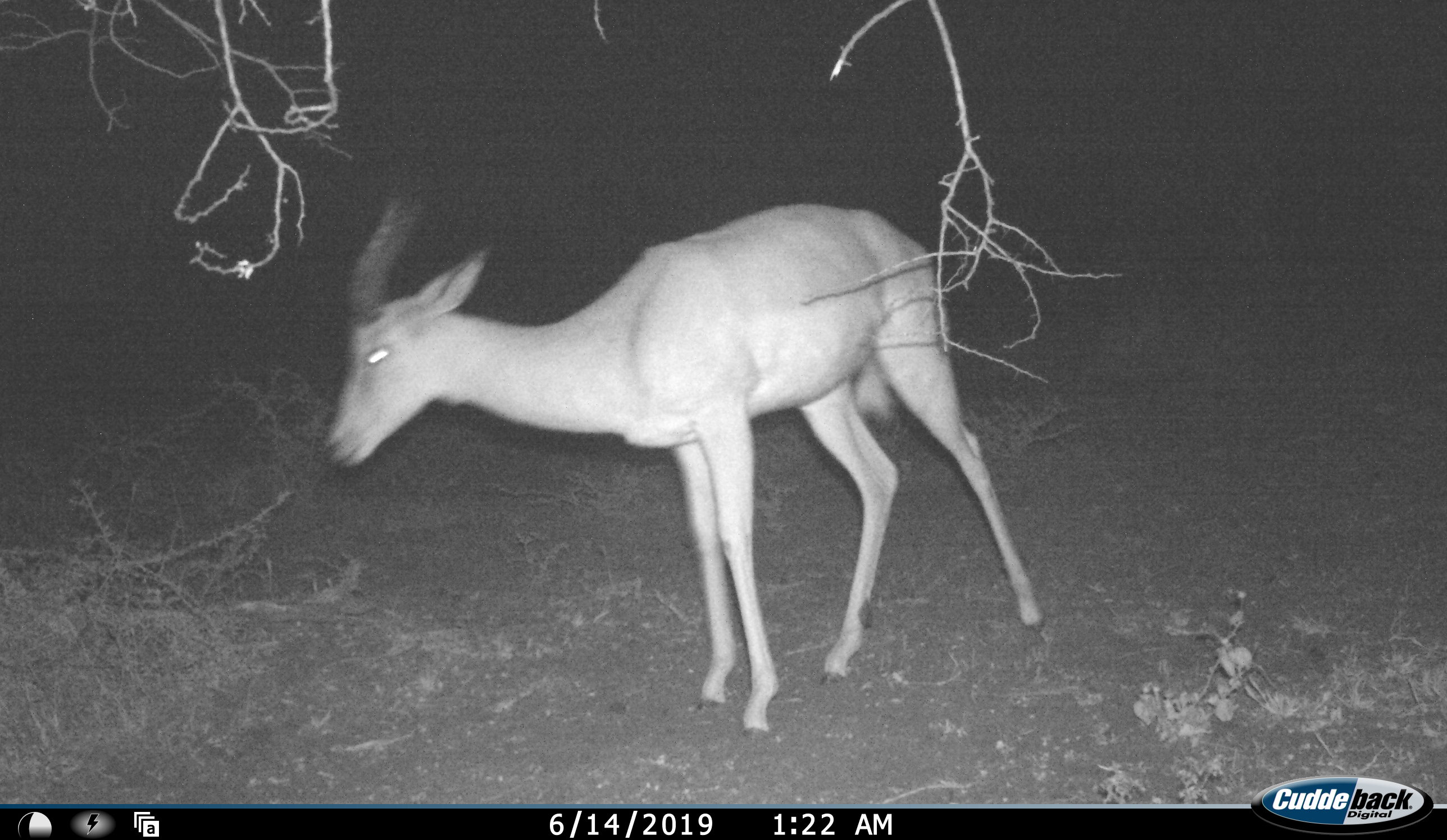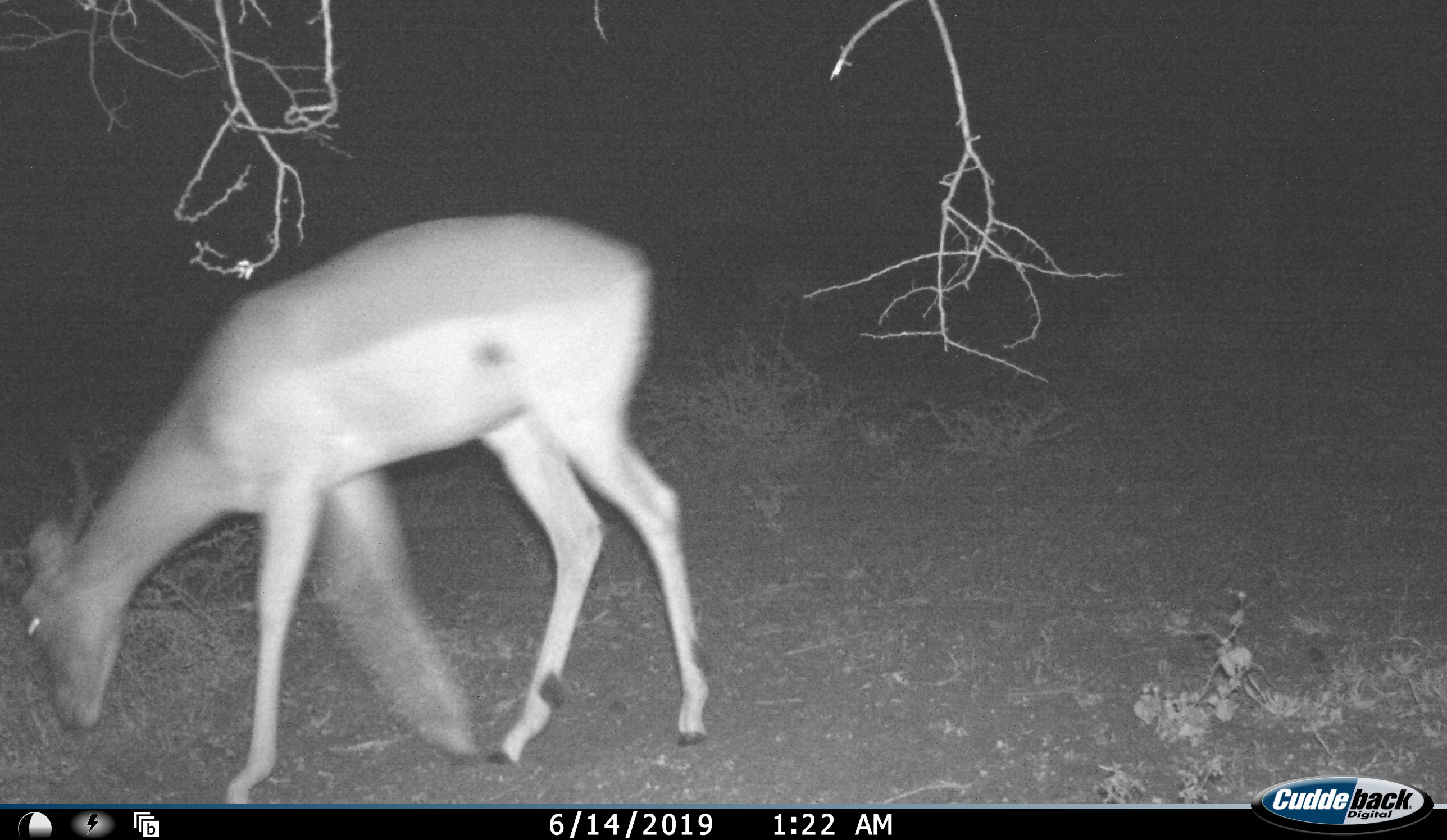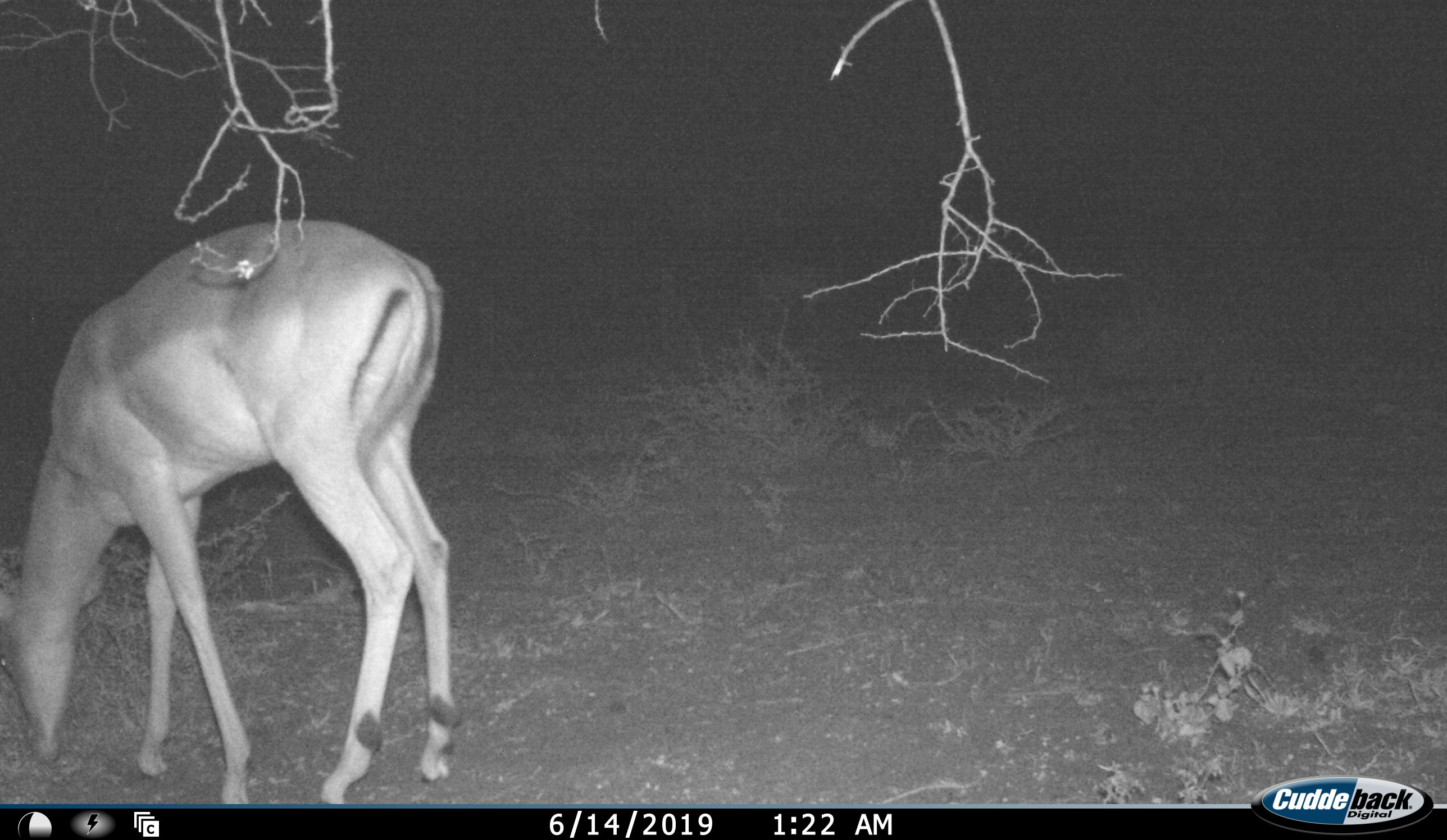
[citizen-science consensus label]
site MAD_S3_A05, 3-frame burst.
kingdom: Animalia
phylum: Chordata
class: Mammalia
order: Artiodactyla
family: Bovidae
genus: Aepyceros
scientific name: Aepyceros melampus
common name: impala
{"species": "impala (Aepyceros melampus)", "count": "1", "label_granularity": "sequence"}